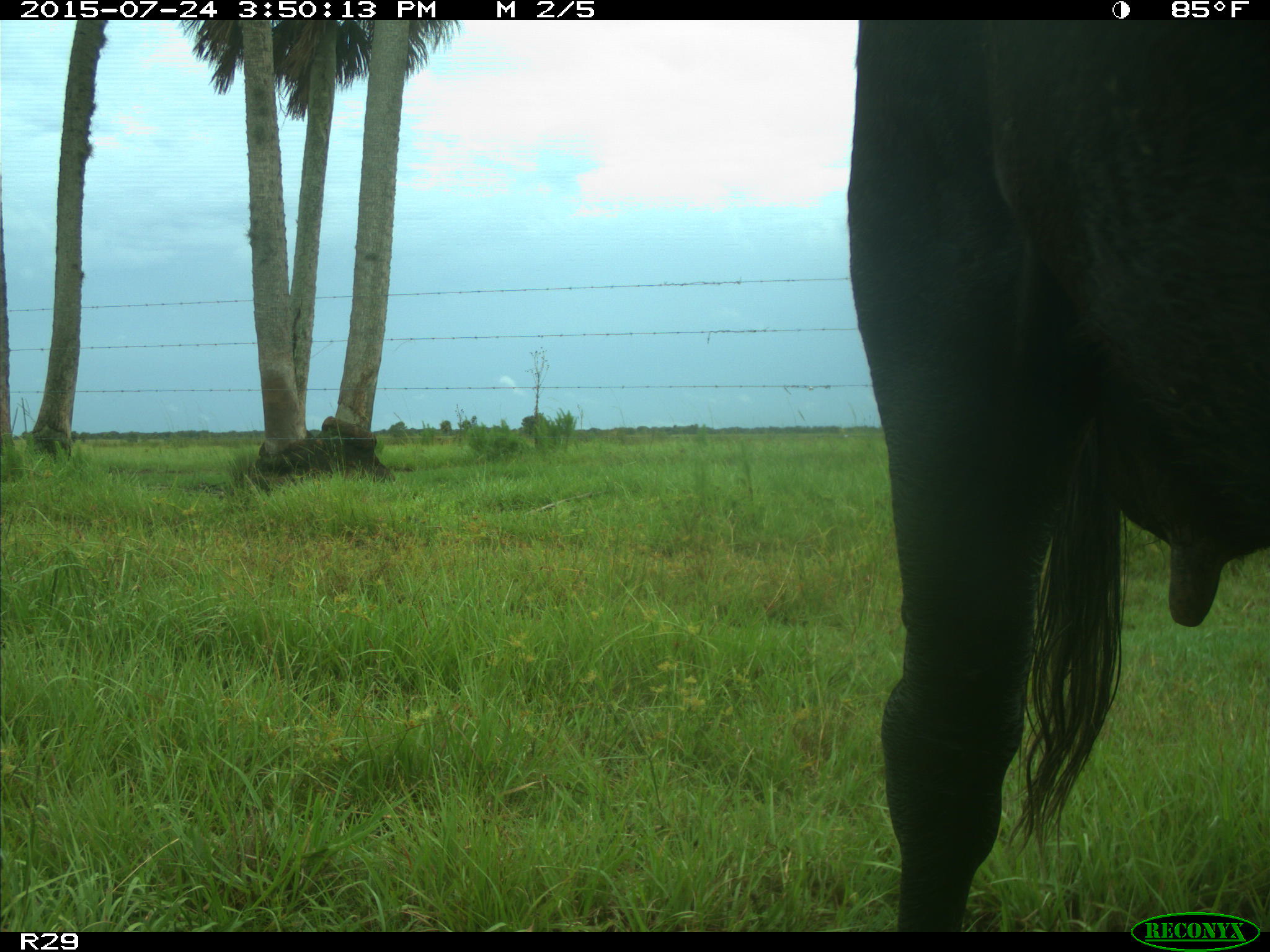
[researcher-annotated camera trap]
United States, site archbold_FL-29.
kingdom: Animalia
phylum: Chordata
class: Mammalia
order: Artiodactyla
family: Bovidae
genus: Bos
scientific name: Bos taurus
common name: domestic cow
Bos taurus (domestic cow).